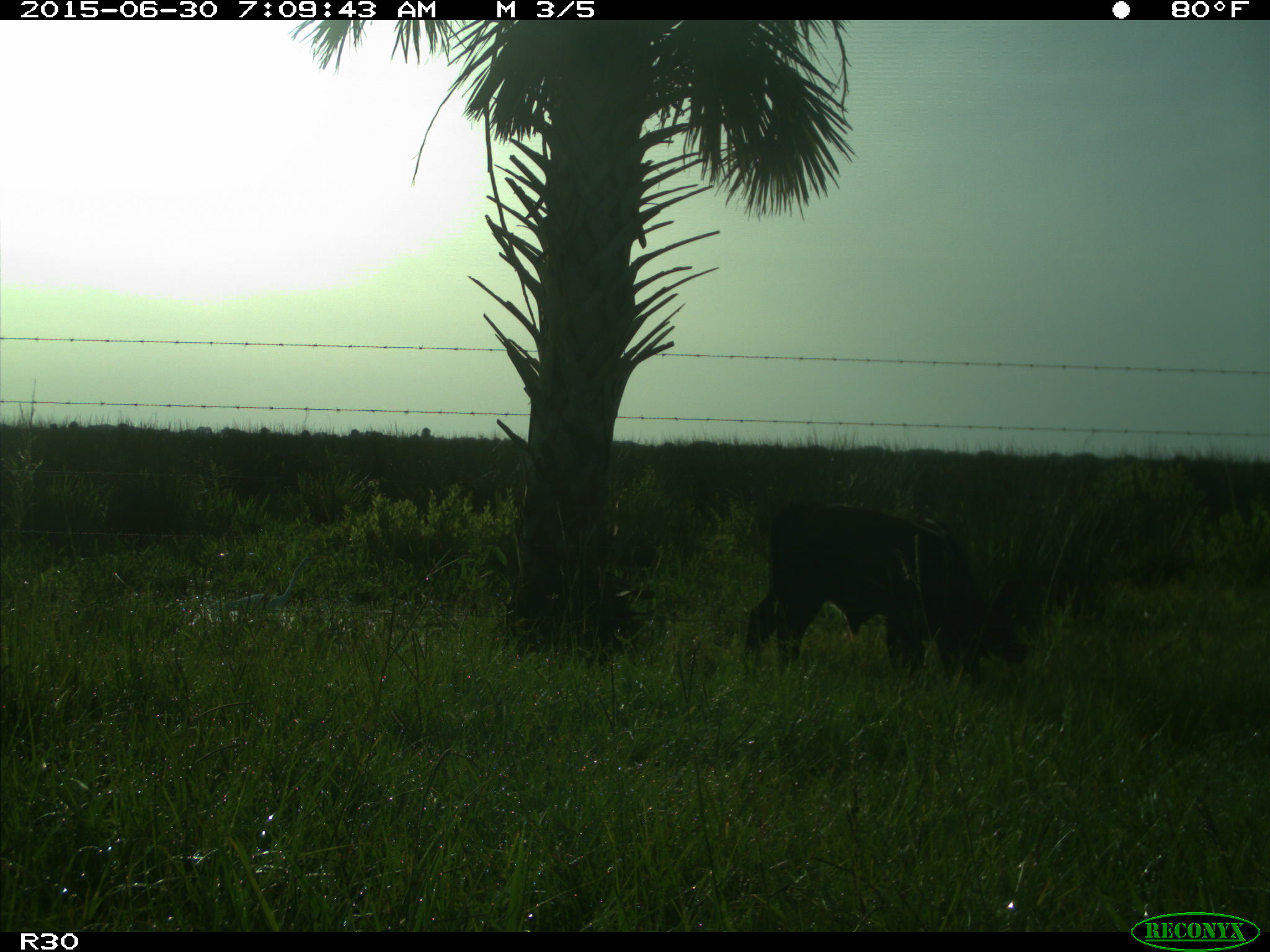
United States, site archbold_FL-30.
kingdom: Animalia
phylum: Chordata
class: Mammalia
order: Artiodactyla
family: Bovidae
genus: Bos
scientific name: Bos taurus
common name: domestic cow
Bos taurus (domestic cow).